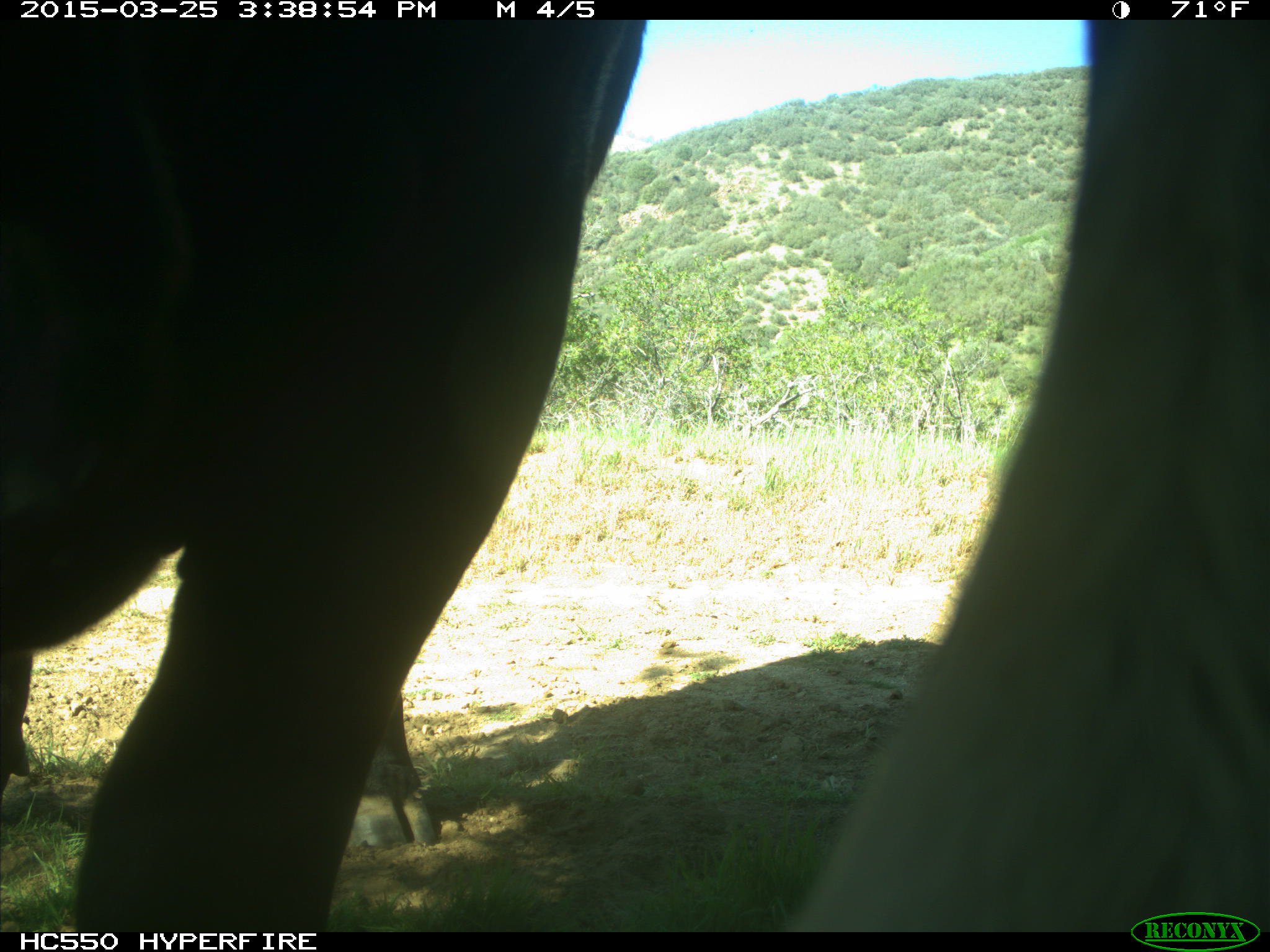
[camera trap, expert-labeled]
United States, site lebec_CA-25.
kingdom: Animalia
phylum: Chordata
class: Mammalia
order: Artiodactyla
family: Bovidae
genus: Bos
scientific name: Bos taurus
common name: domestic cow